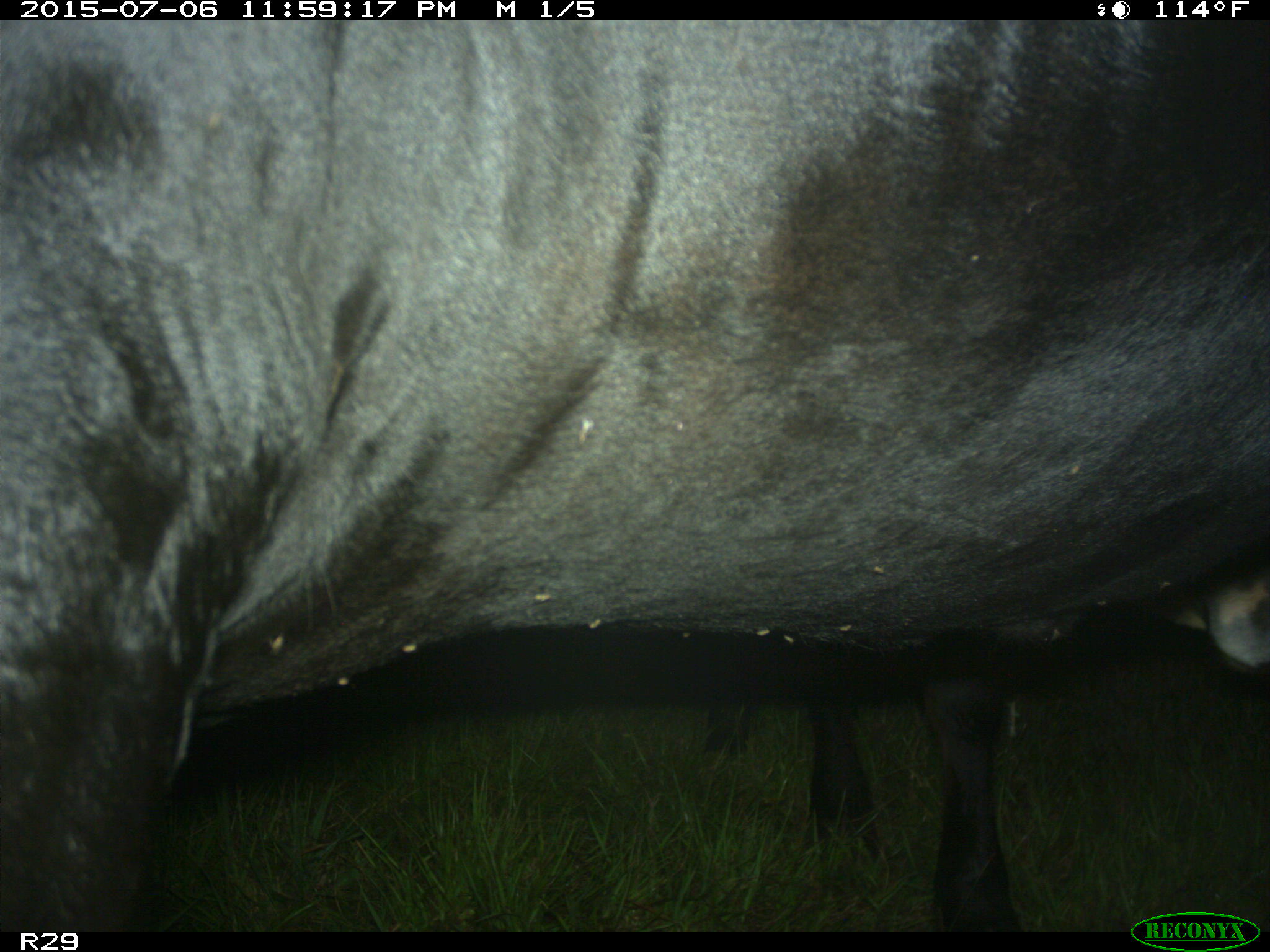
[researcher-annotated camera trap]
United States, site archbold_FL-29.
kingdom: Animalia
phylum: Chordata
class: Mammalia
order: Artiodactyla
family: Bovidae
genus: Bos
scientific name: Bos taurus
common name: domestic cow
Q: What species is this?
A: Bos taurus (domestic cow).